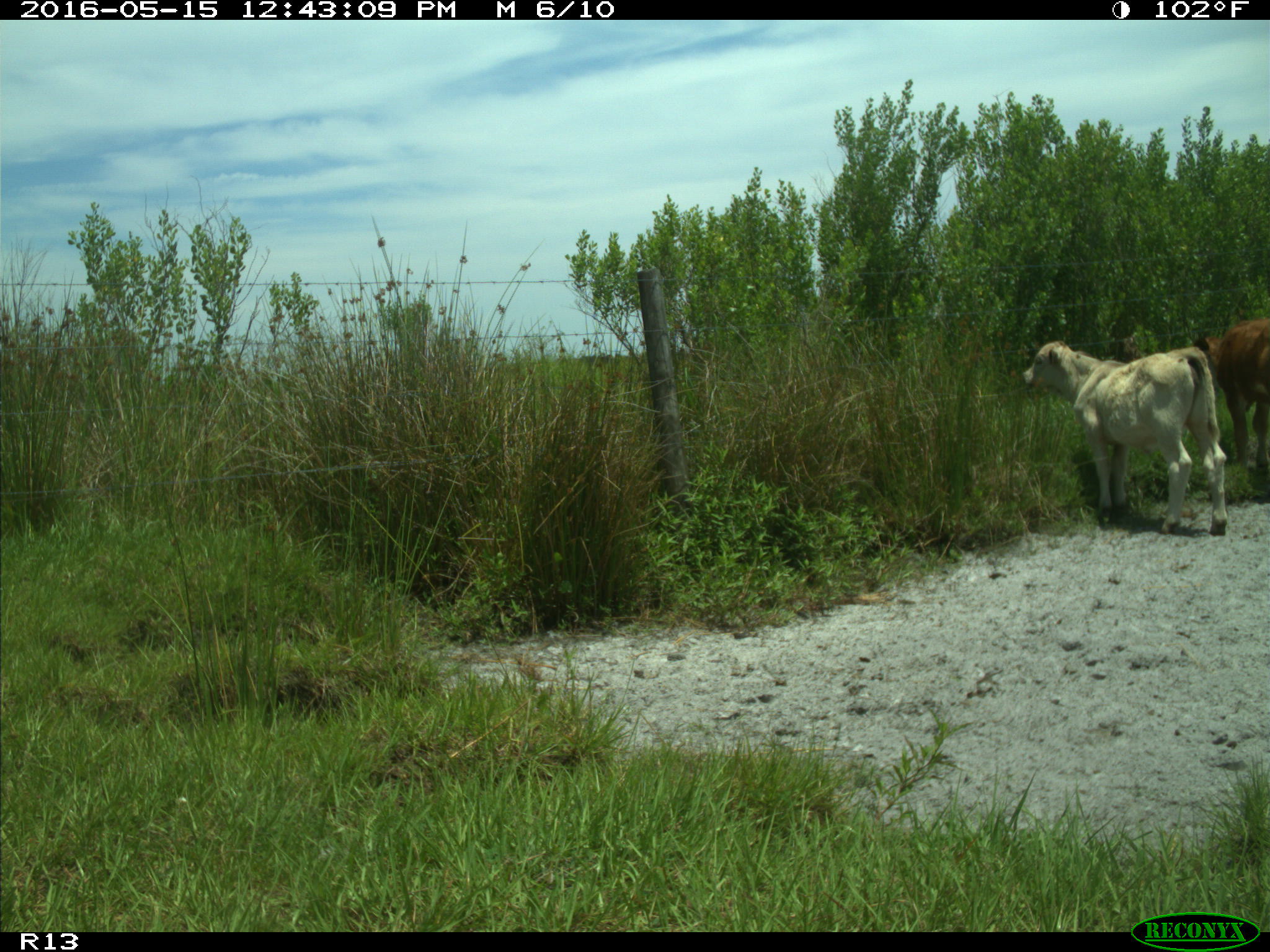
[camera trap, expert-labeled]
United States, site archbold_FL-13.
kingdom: Animalia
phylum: Chordata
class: Mammalia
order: Artiodactyla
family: Bovidae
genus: Bos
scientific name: Bos taurus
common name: domestic cow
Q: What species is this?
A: Bos taurus (domestic cow).